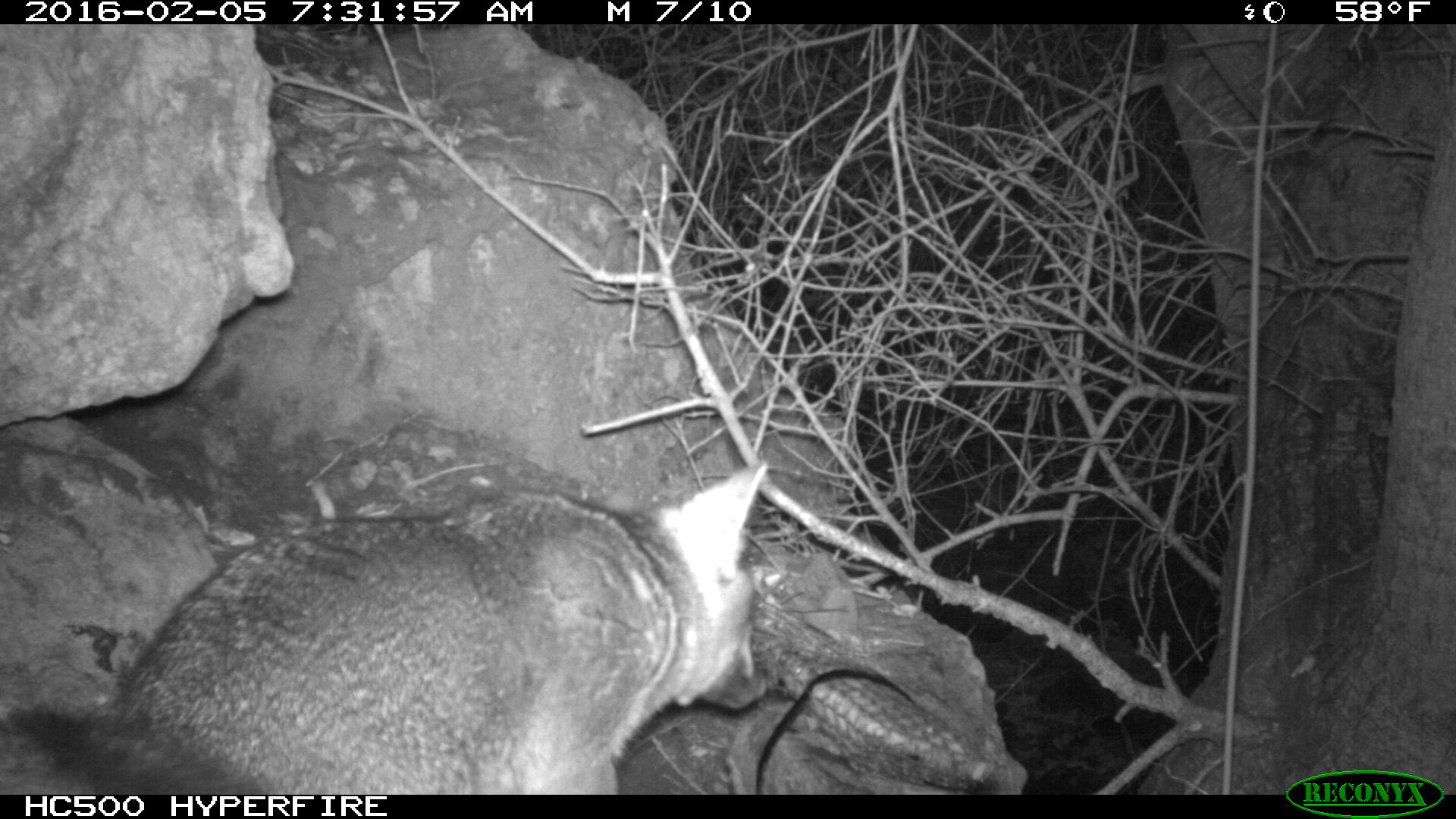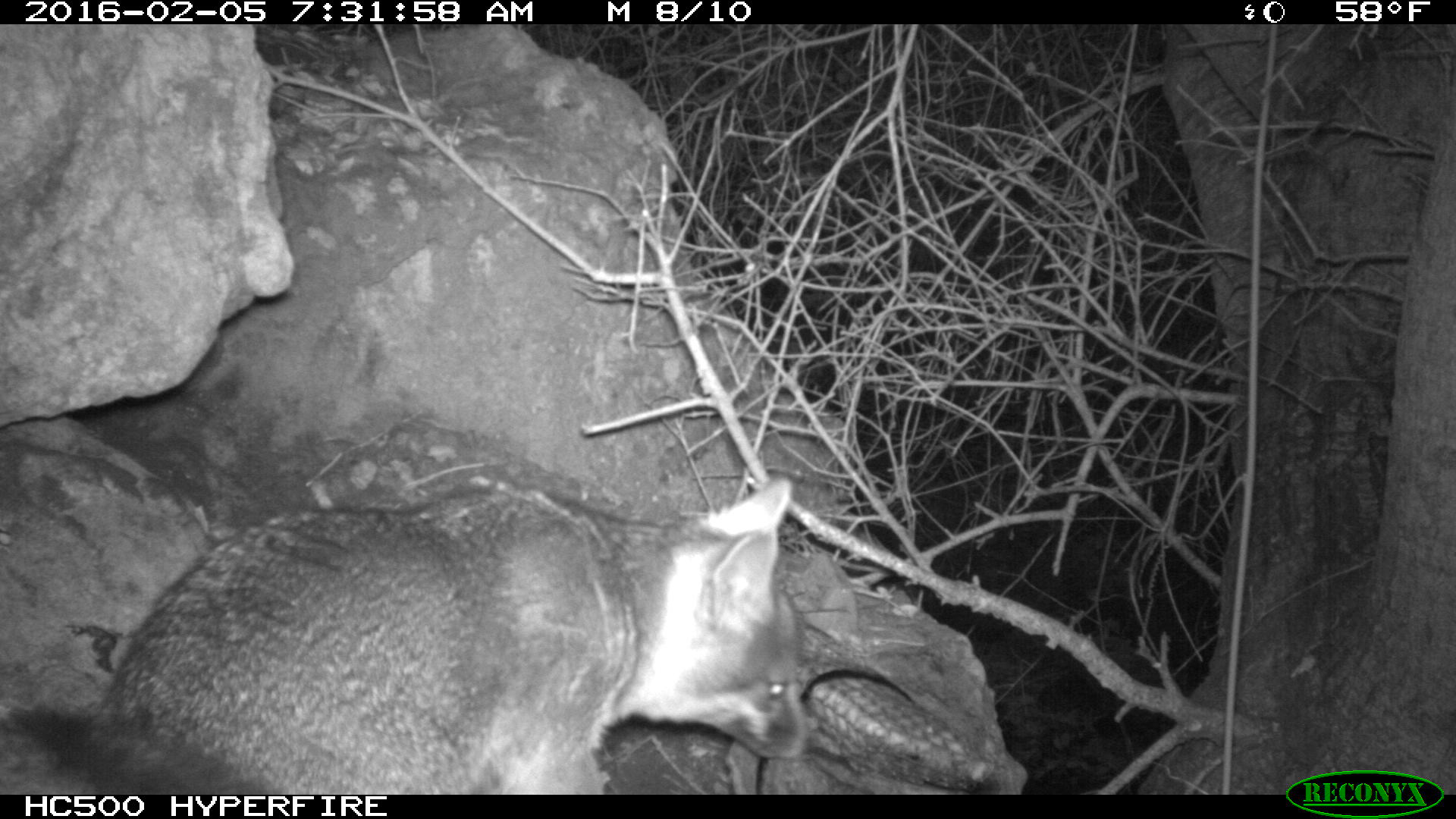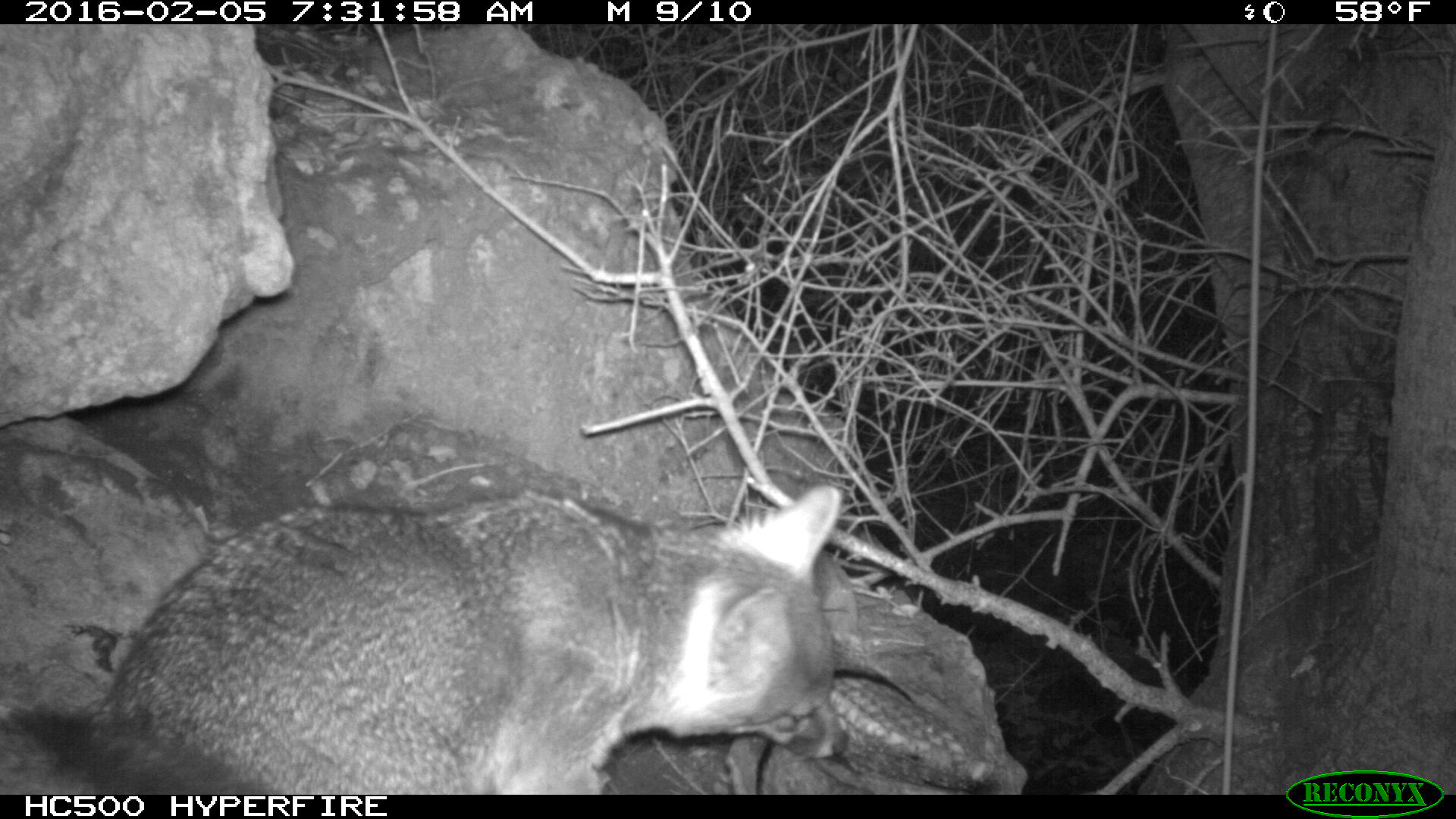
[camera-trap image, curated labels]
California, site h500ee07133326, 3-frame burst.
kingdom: Animalia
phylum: Chordata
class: Mammalia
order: Carnivora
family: Canidae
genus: Urocyon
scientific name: Urocyon littoralis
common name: island fox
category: fox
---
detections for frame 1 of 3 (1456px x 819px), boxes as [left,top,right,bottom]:
fox: [0,460,770,793]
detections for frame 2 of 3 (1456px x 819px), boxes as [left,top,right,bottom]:
fox: [0,475,816,793]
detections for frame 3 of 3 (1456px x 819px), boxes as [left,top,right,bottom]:
fox: [0,486,849,794]